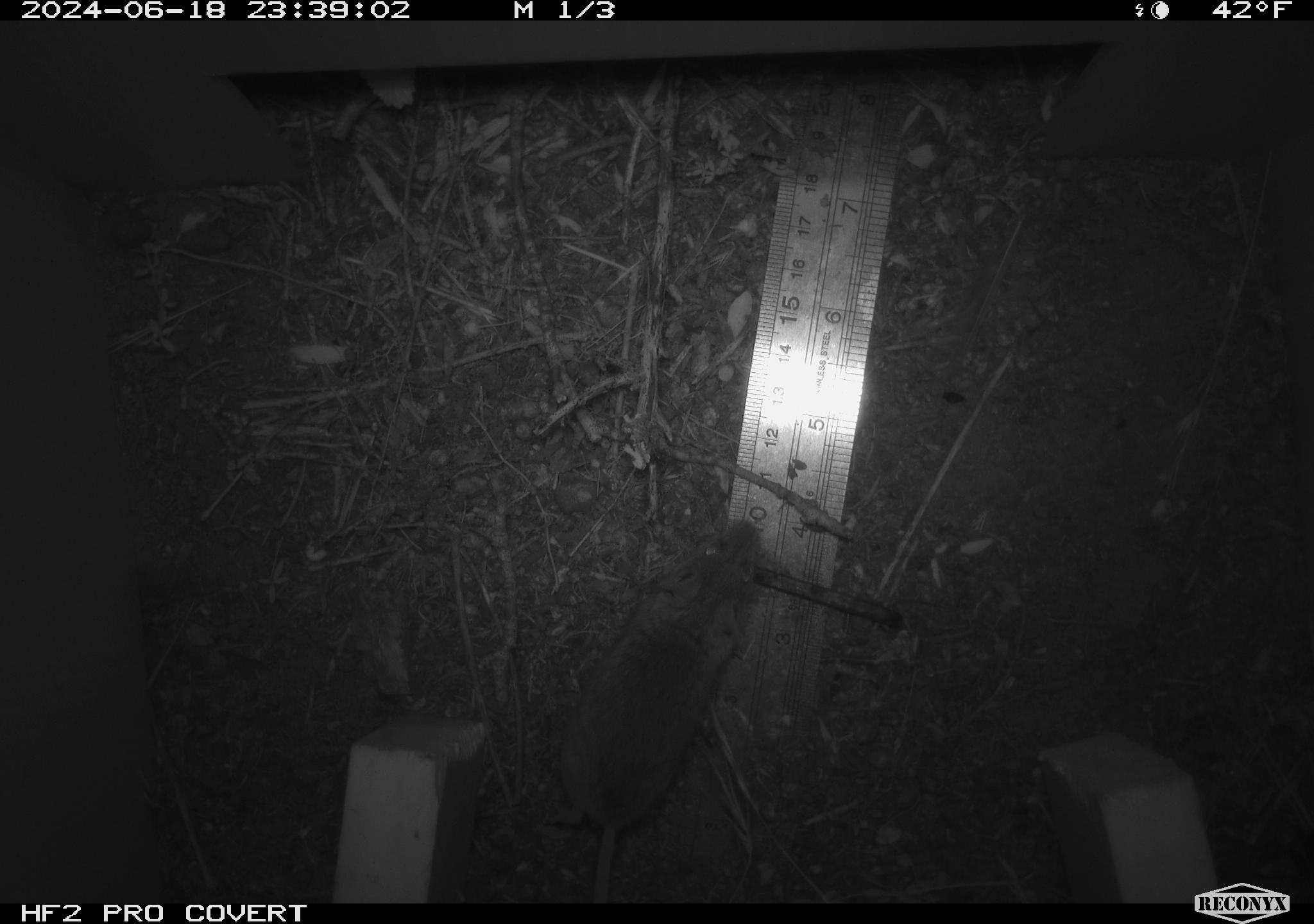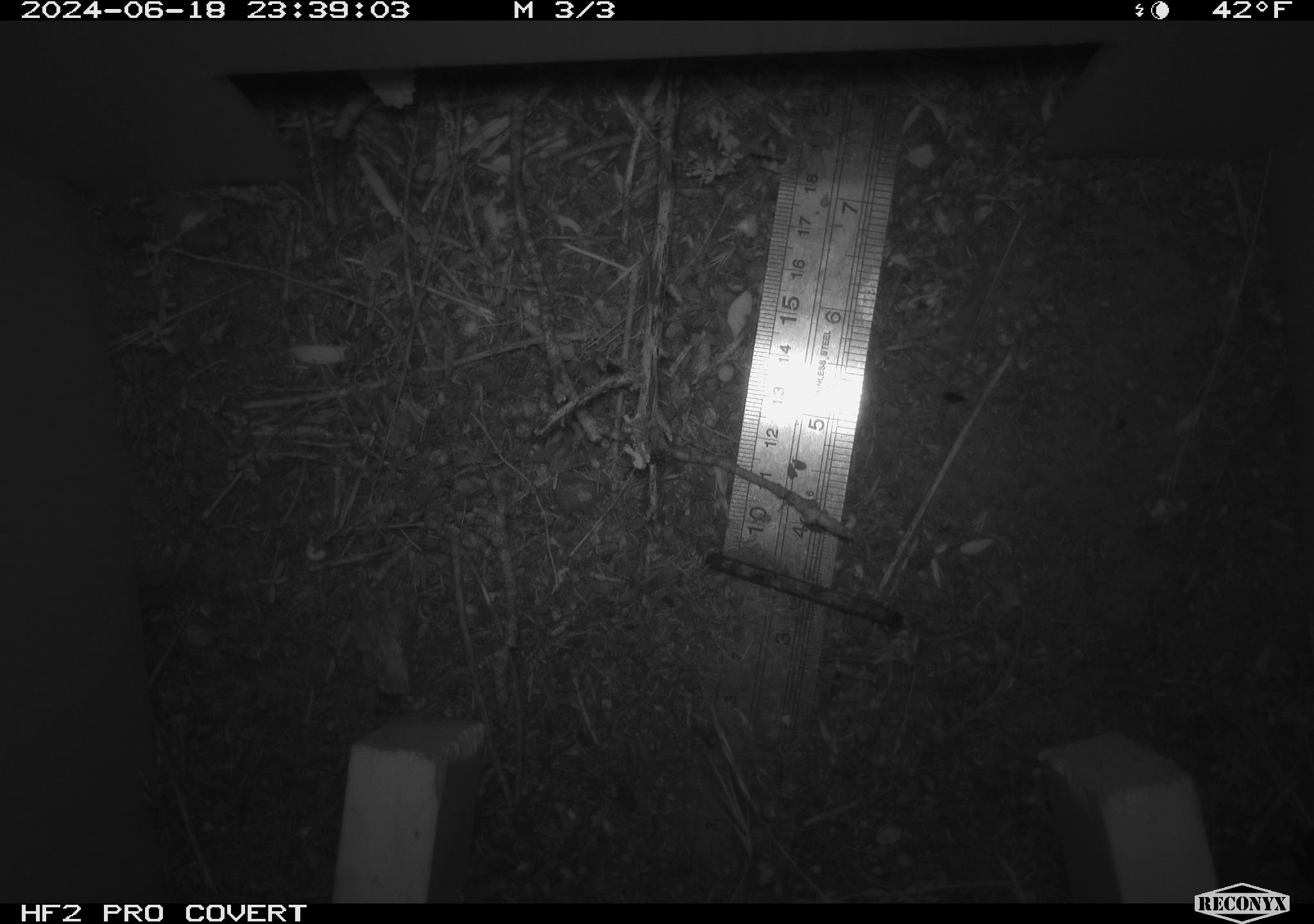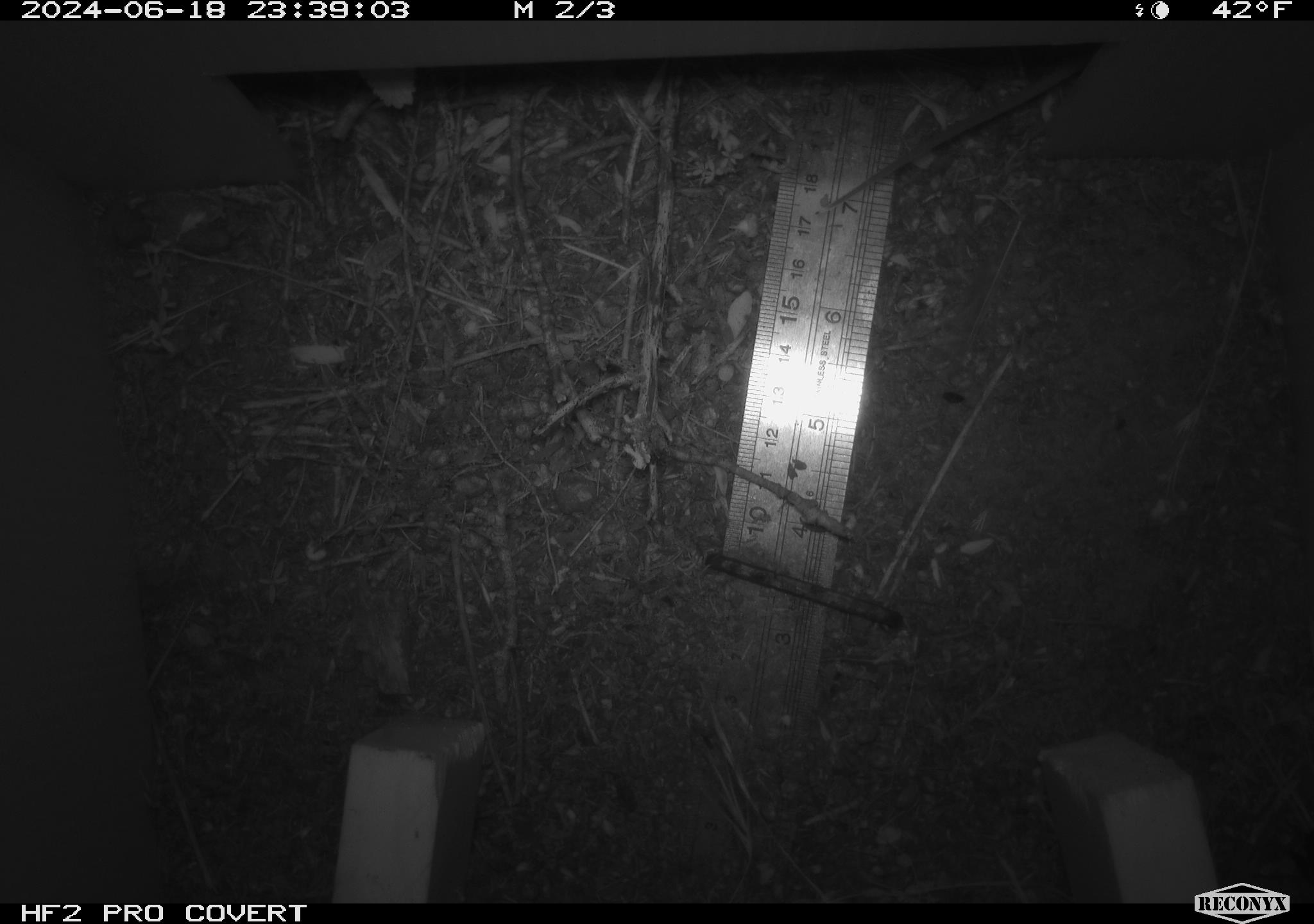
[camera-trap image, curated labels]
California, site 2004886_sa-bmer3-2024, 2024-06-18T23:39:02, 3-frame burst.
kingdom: Animalia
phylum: Chordata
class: Mammalia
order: Rodentia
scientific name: Rodentia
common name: mouse species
Mouse species (Rodentia).